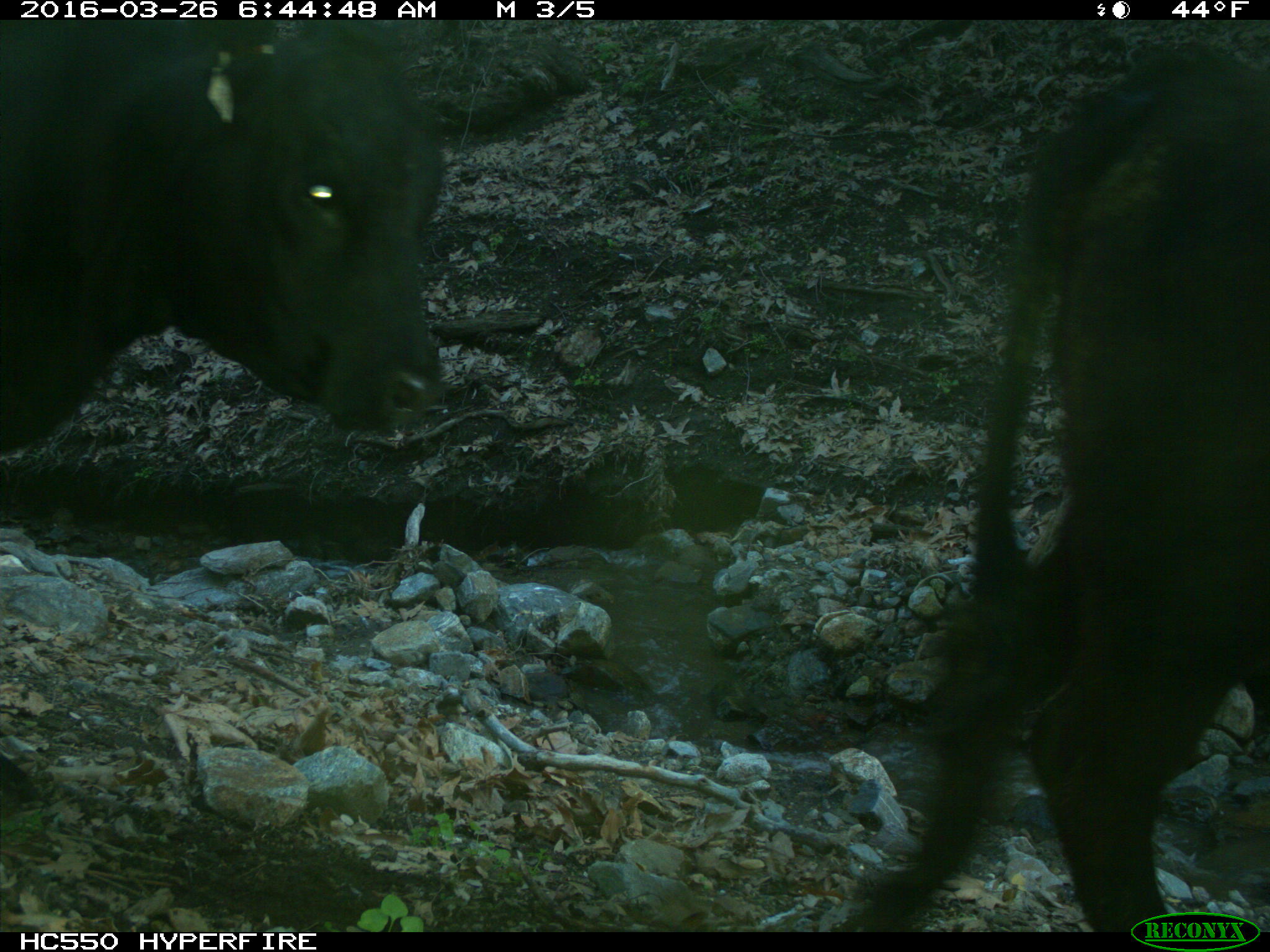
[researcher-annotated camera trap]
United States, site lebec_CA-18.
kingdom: Animalia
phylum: Chordata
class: Mammalia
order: Artiodactyla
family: Bovidae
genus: Bos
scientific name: Bos taurus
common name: domestic cow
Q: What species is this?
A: Bos taurus (domestic cow).